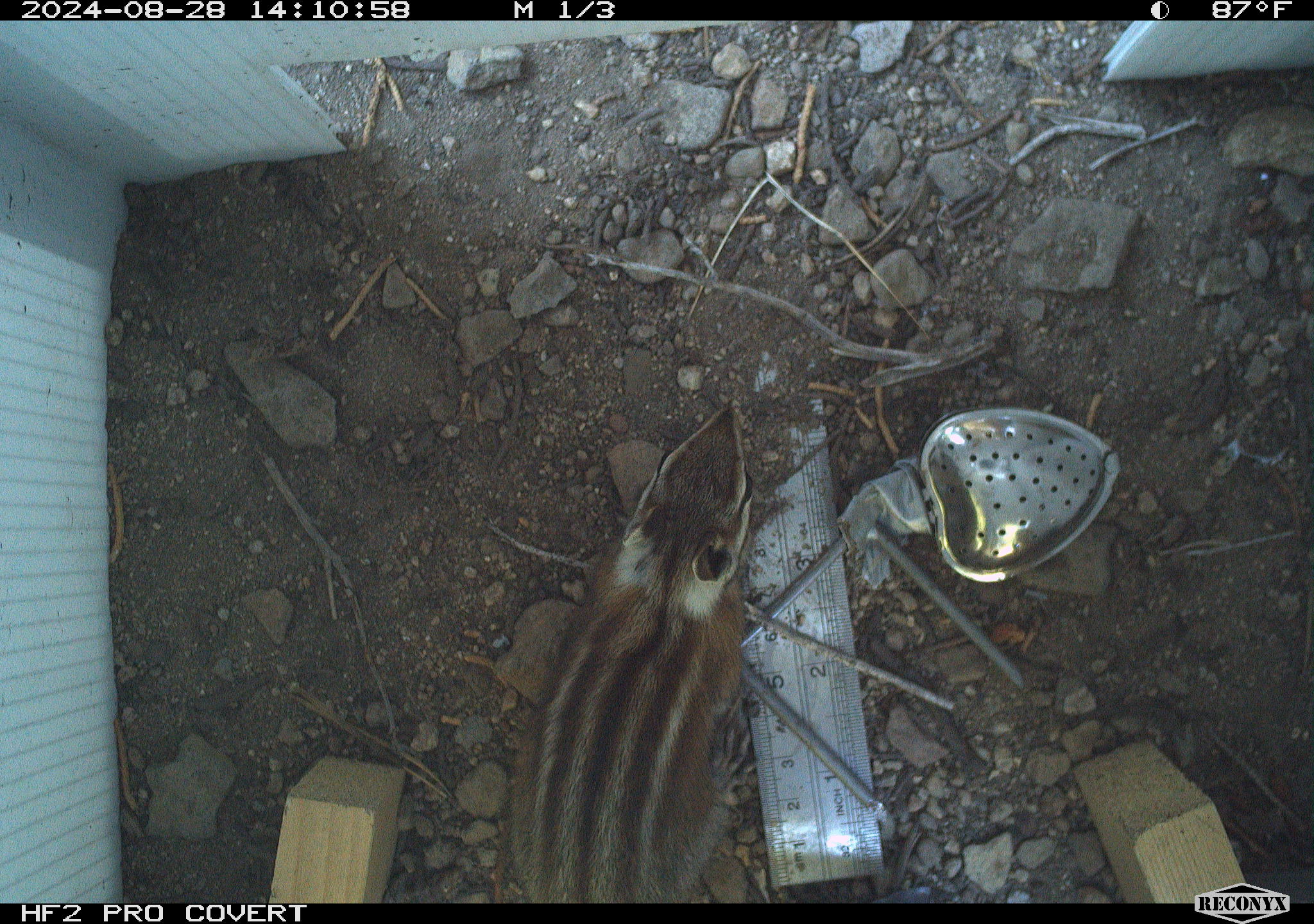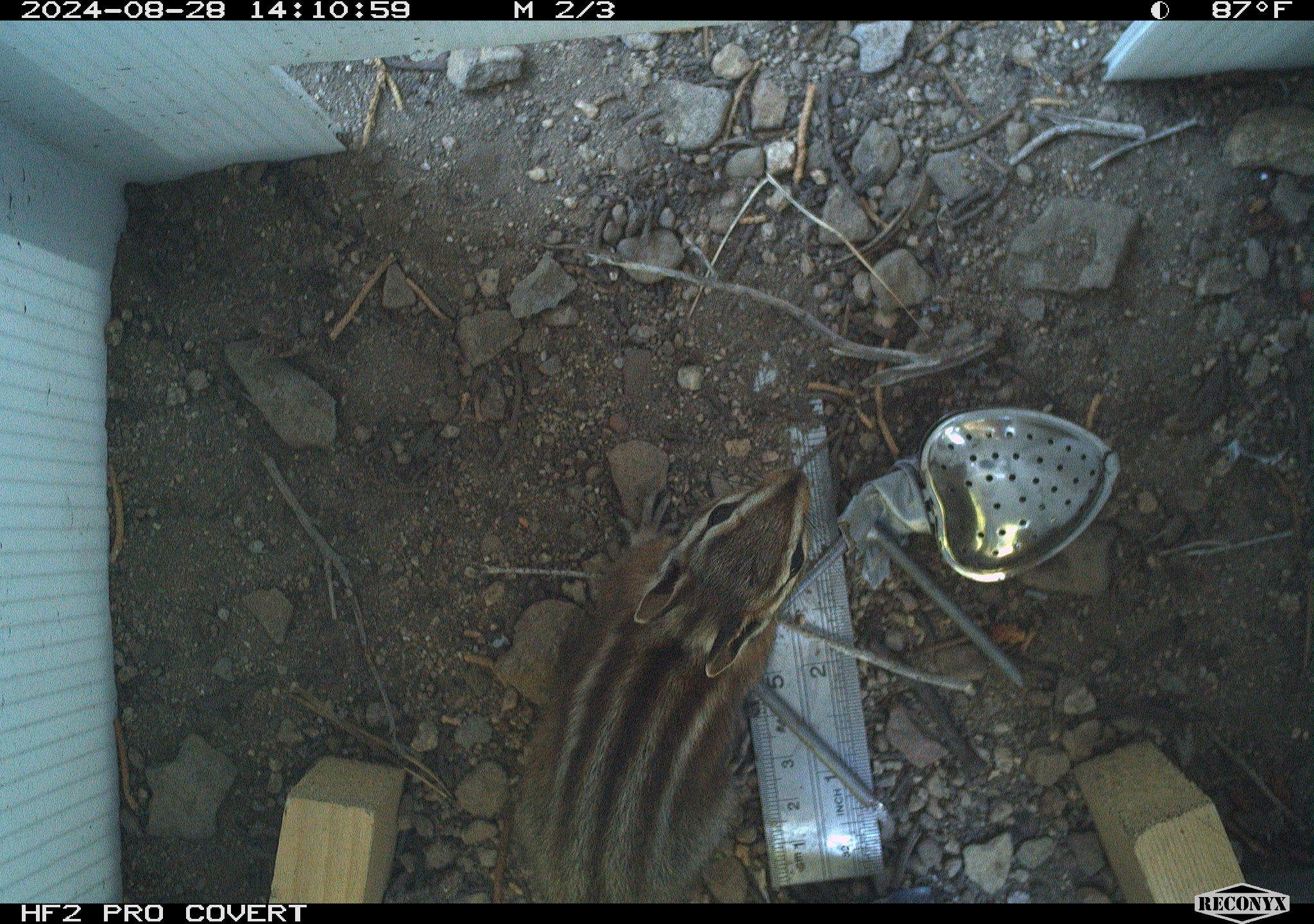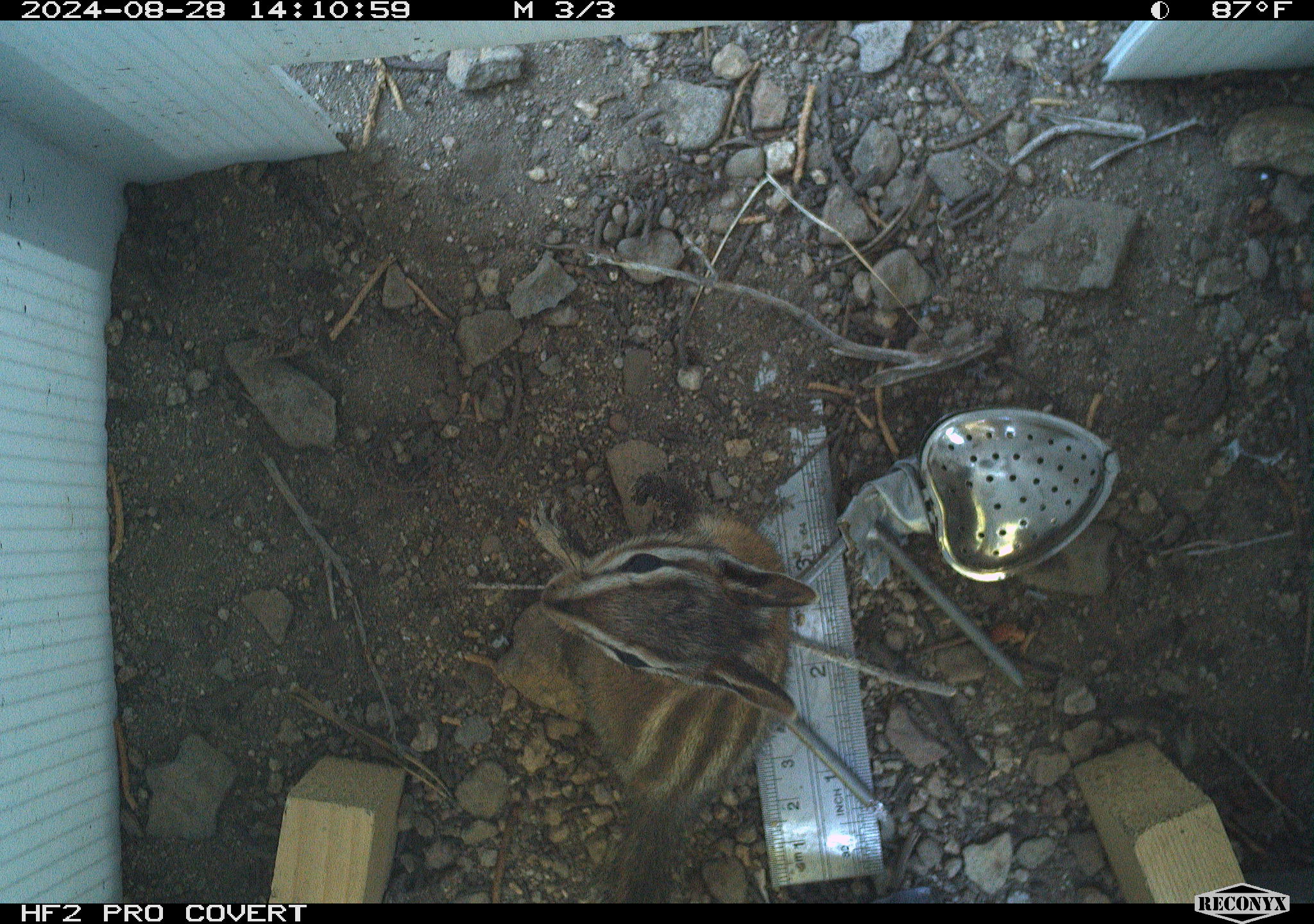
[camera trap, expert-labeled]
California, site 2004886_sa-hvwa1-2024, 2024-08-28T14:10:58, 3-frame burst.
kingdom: Animalia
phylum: Chordata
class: Mammalia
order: Rodentia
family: Sciuridae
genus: Neotamias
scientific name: Neotamias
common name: western chipmunks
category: neotamias species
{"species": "neotamias species (western chipmunks) (Neotamias)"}